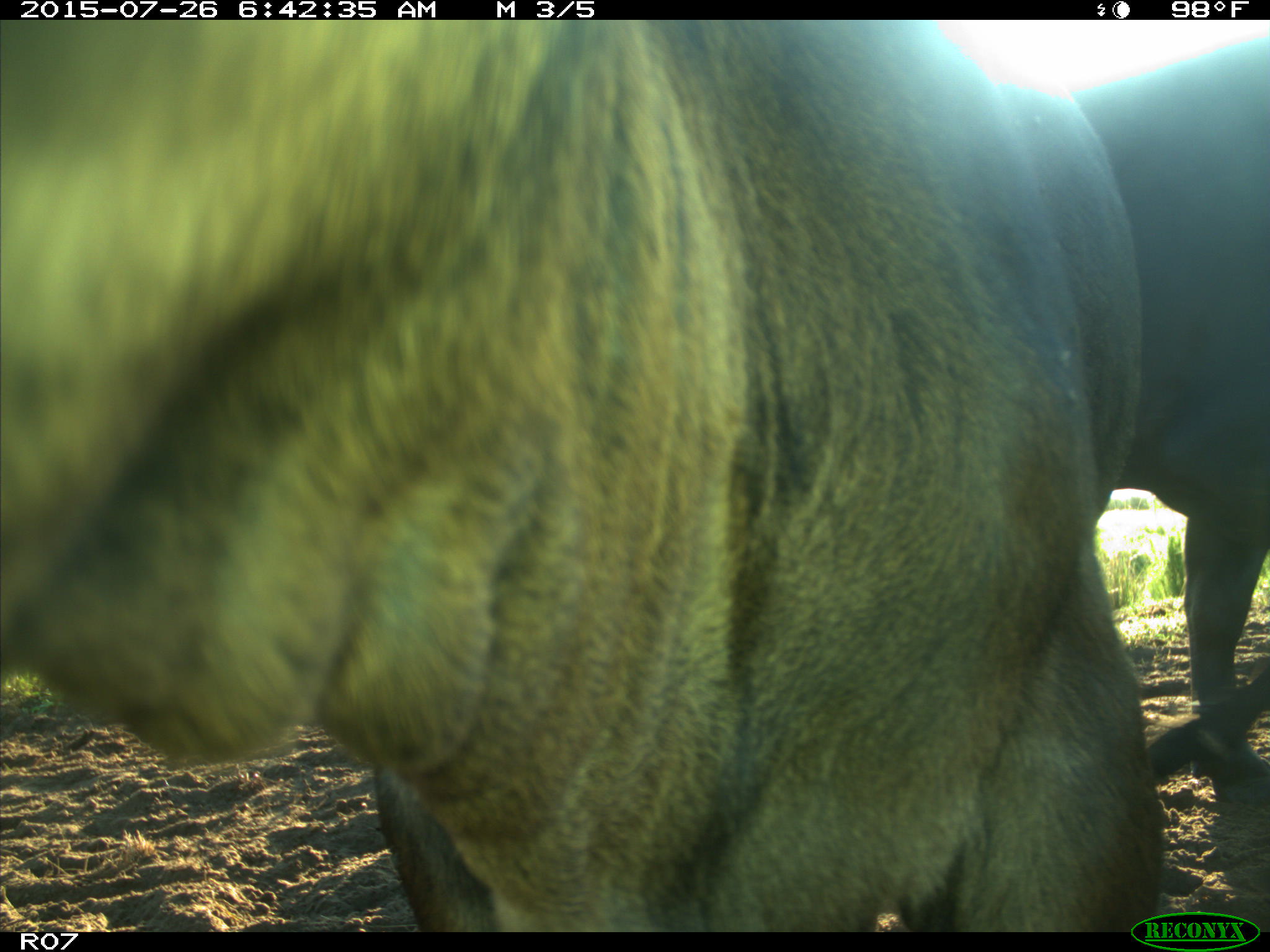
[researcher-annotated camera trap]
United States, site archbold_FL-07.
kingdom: Animalia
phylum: Chordata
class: Mammalia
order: Artiodactyla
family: Bovidae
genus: Bos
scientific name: Bos taurus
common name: domestic cow